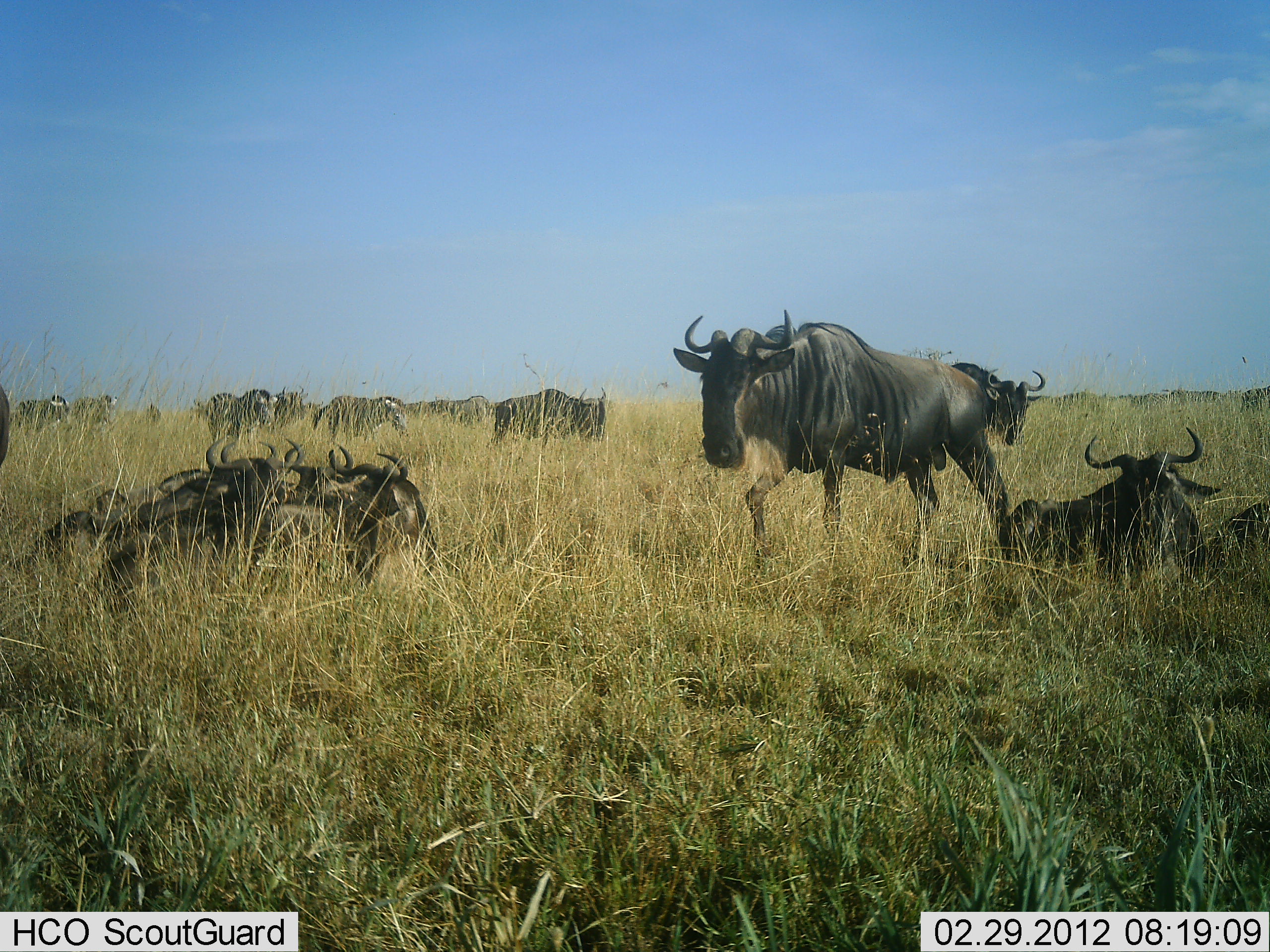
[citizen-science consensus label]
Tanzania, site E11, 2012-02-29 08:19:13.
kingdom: Animalia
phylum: Chordata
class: Mammalia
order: Artiodactyla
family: Bovidae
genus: Connochaetes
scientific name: Connochaetes taurinus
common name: blue wildebeest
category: wildebeest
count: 11-50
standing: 81%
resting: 100%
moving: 37%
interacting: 7%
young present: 4%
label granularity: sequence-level